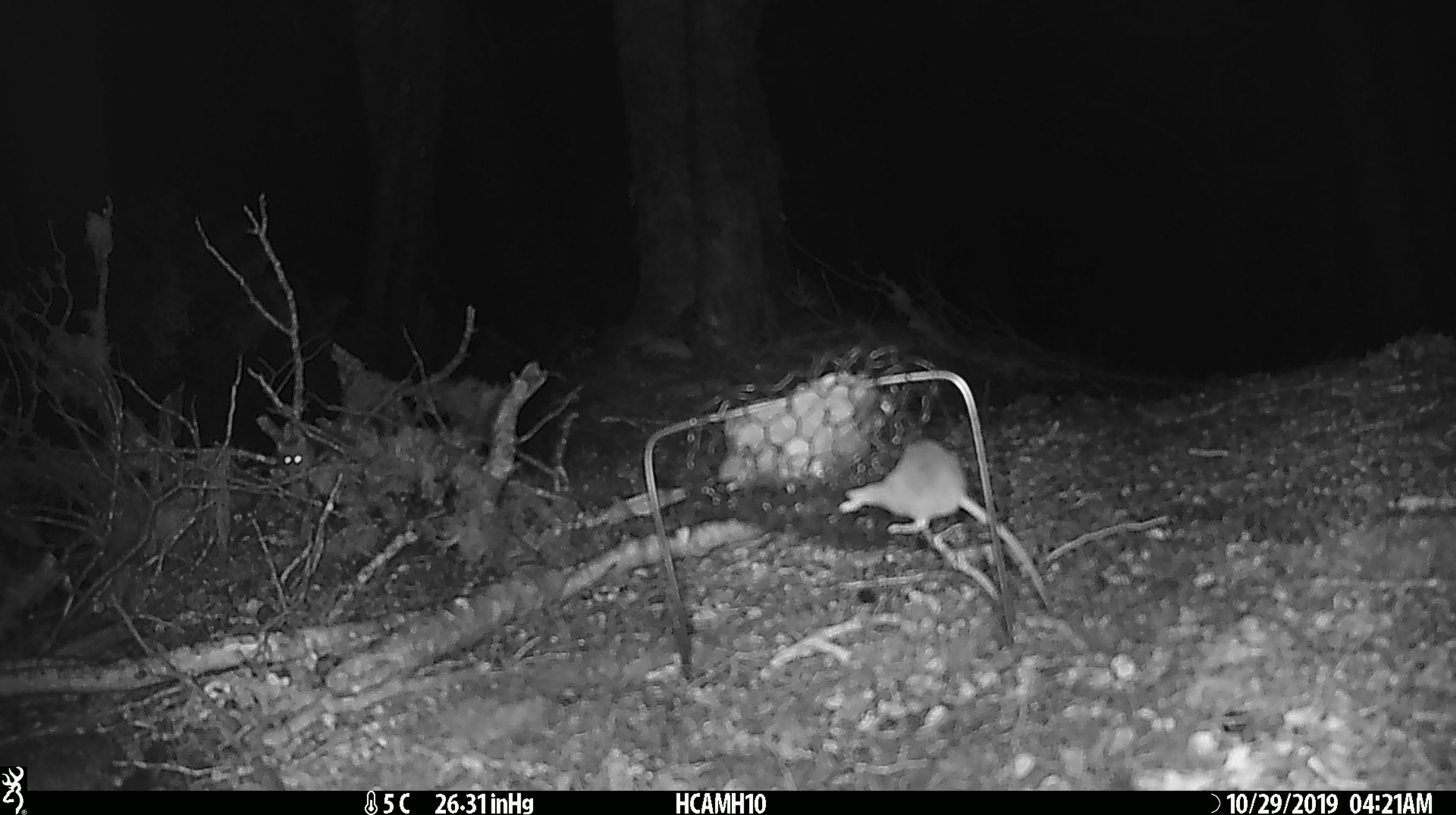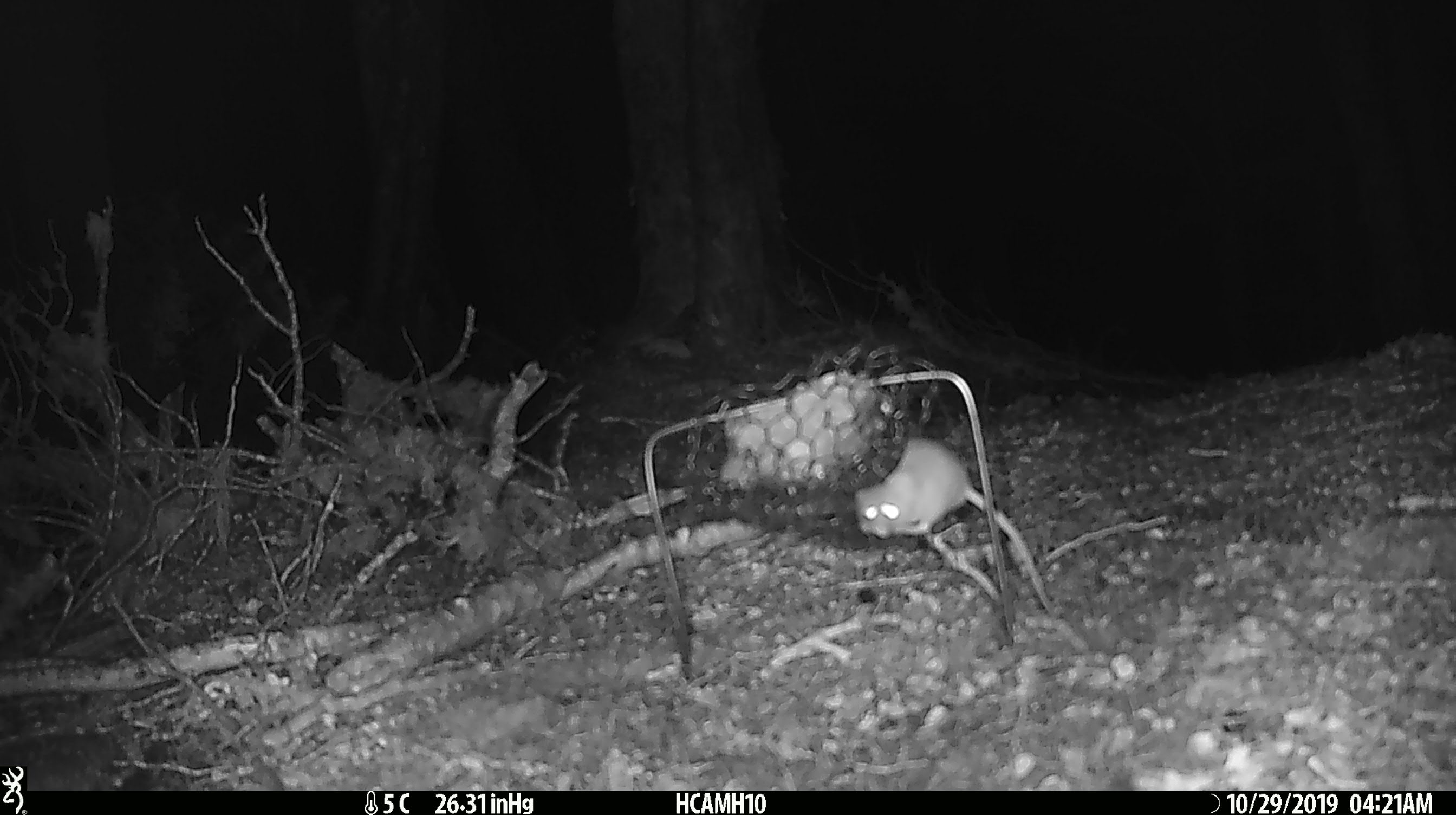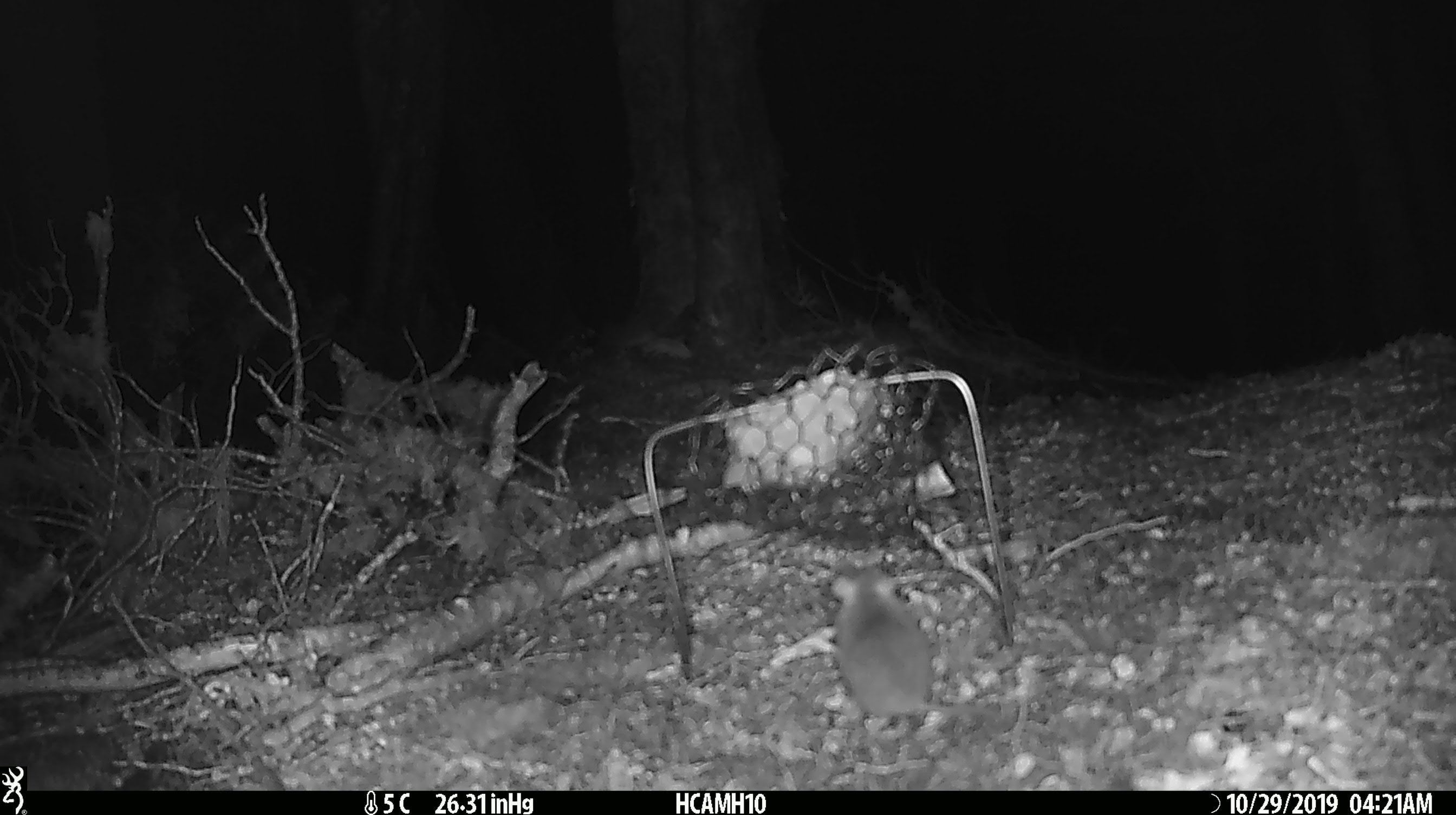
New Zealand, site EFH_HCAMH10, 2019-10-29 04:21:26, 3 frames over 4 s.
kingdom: Animalia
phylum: Chordata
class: Mammalia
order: Rodentia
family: Muridae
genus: Mus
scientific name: Mus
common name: mouse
Mouse (Mus).